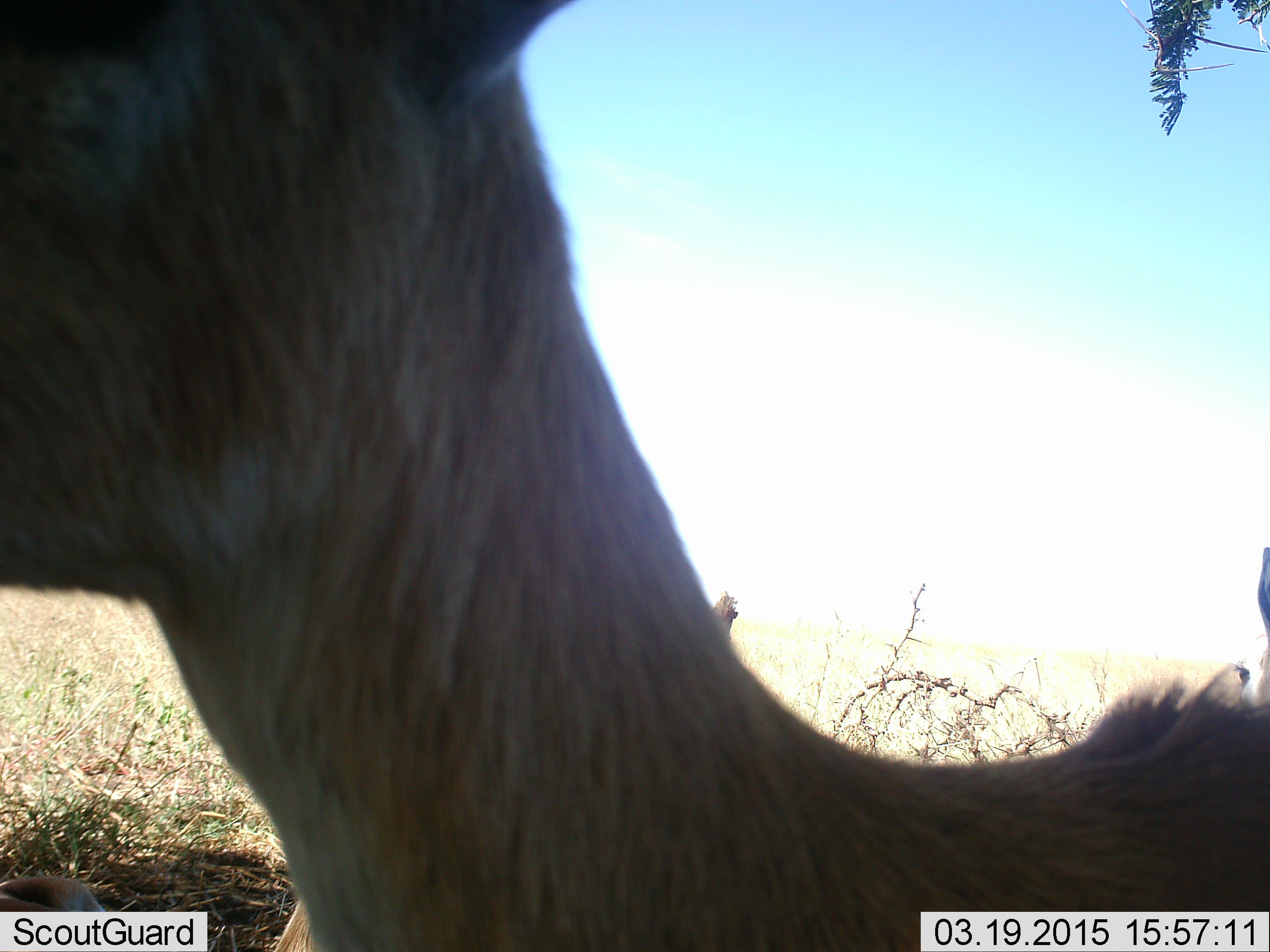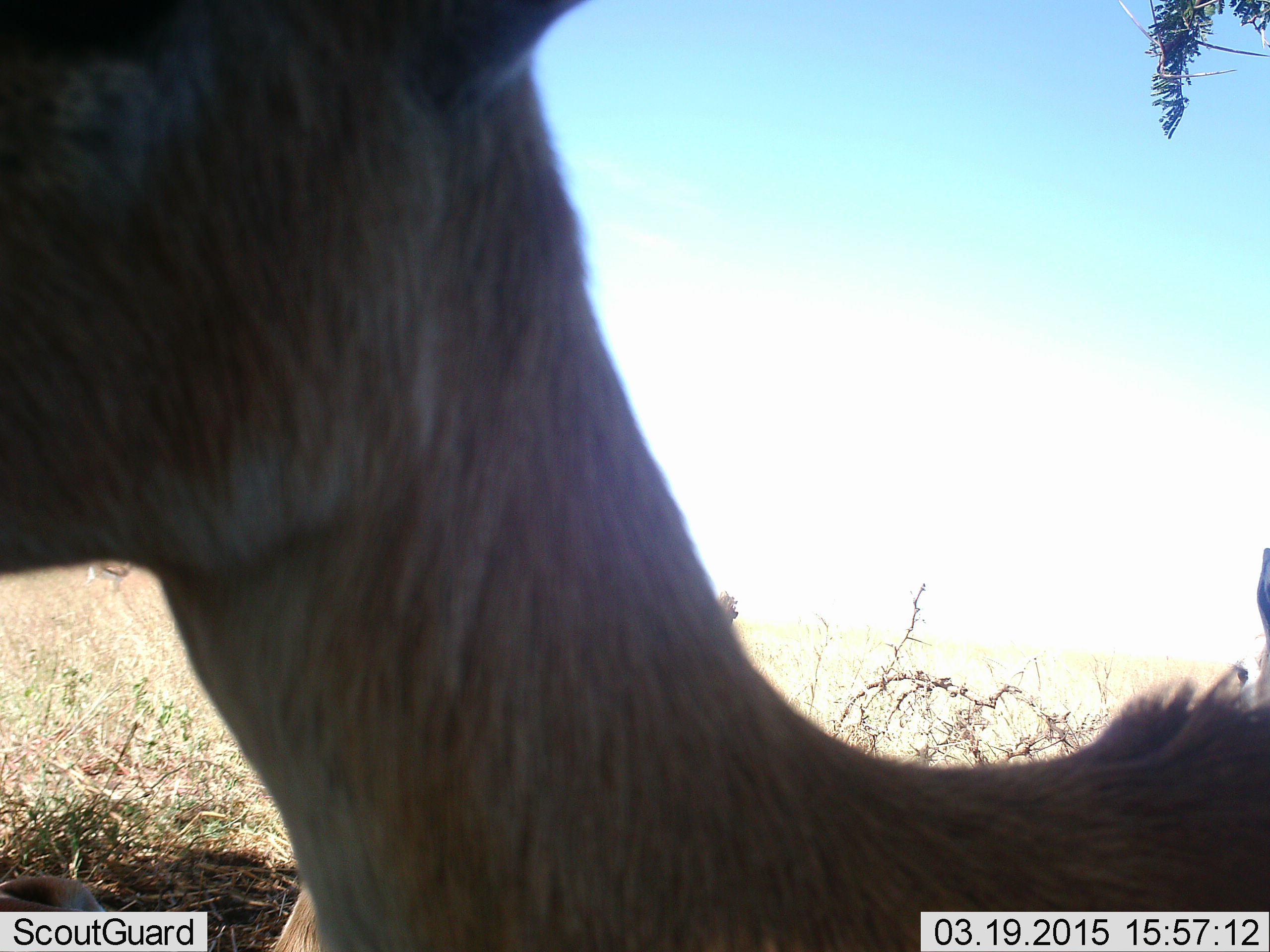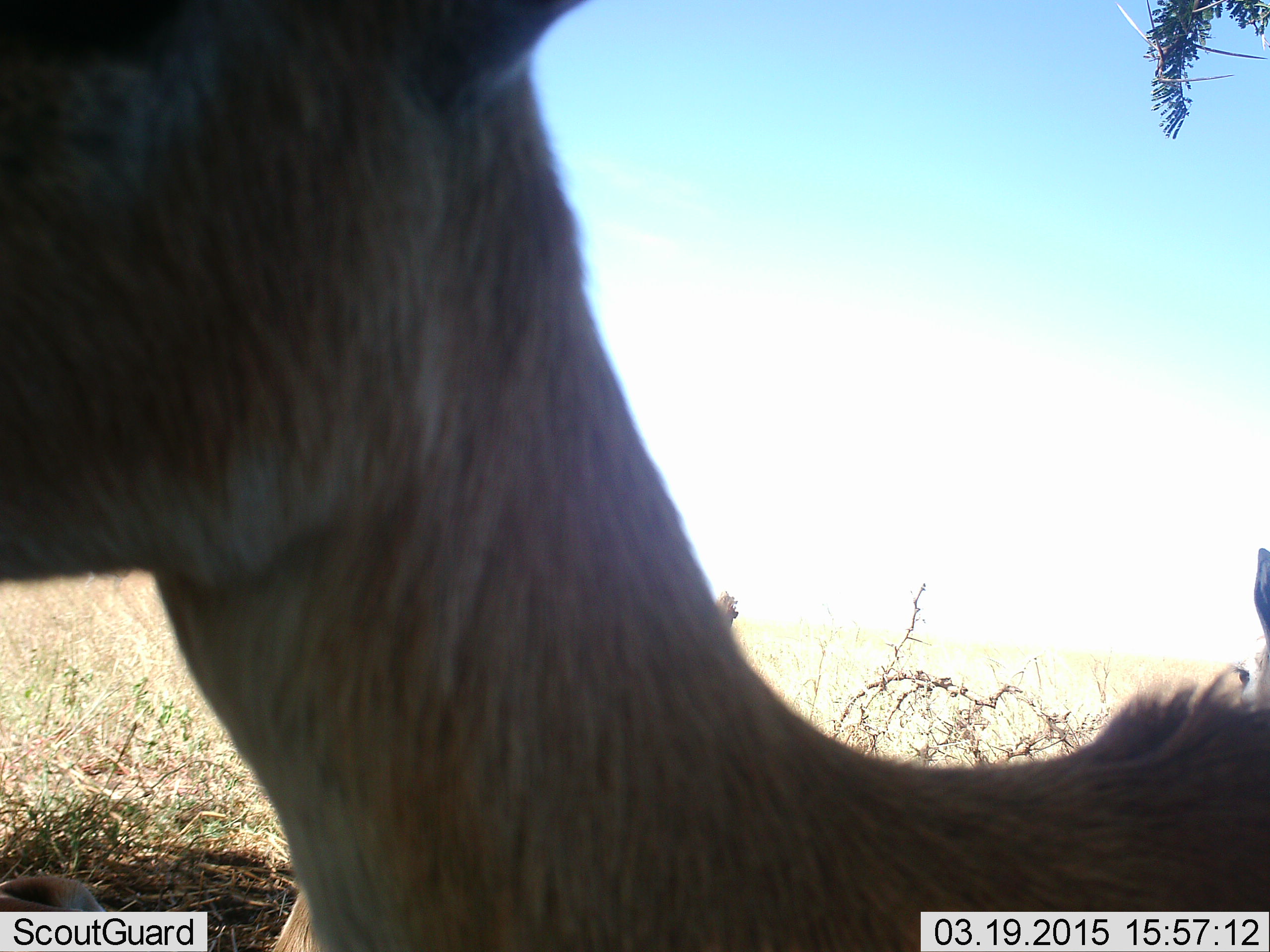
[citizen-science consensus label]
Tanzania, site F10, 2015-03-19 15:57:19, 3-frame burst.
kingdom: Animalia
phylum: Chordata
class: Mammalia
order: Artiodactyla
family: Bovidae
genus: Eudorcas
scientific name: Eudorcas thomsonii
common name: thomson's gazelle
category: gazellethomsons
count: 2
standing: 80%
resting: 30%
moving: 10%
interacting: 0%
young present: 0%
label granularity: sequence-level